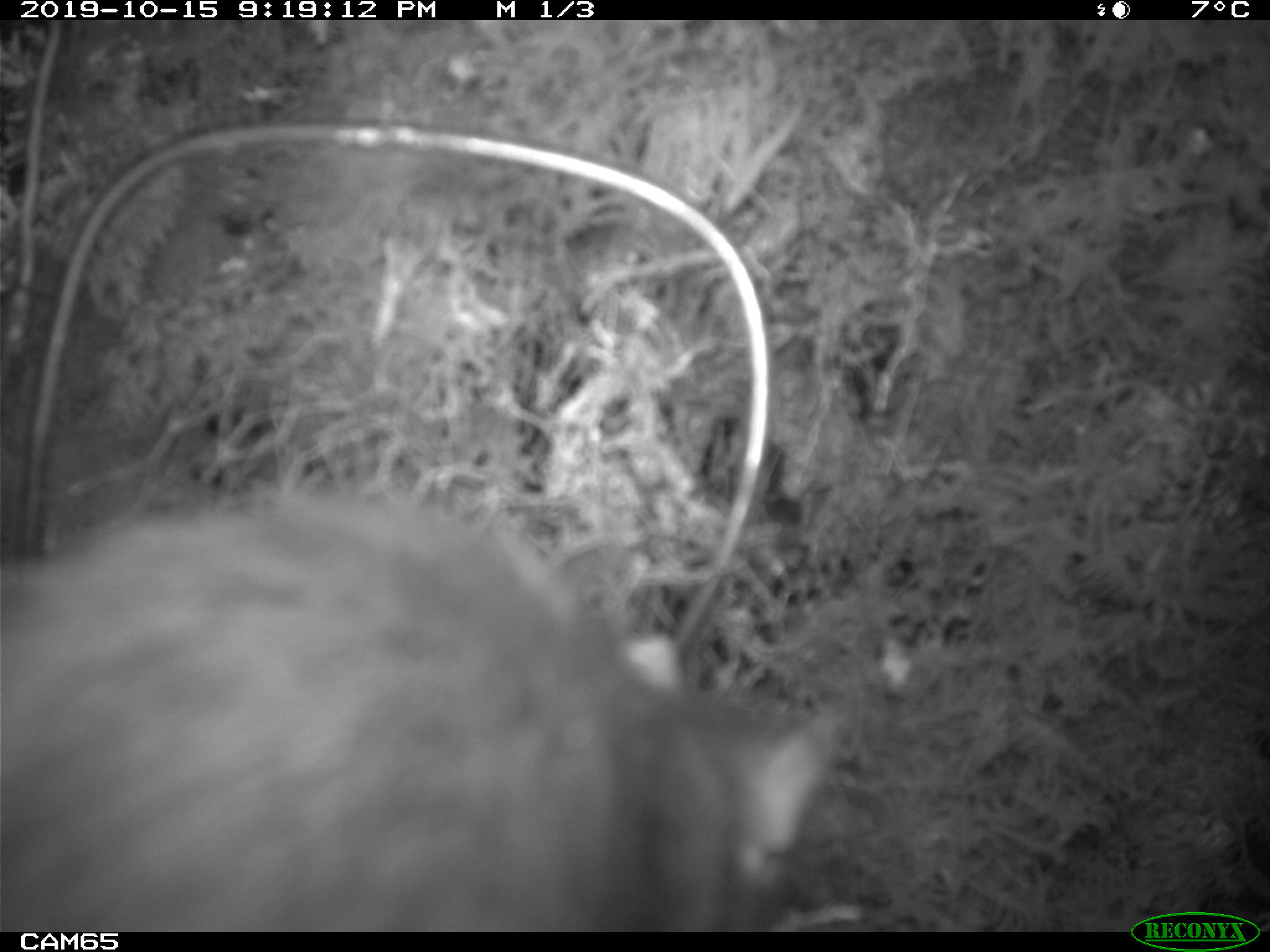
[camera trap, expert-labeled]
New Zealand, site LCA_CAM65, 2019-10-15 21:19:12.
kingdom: Animalia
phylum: Chordata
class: Mammalia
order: Rodentia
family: Muridae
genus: Rattus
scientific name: Rattus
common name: rat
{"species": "rat (Rattus)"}